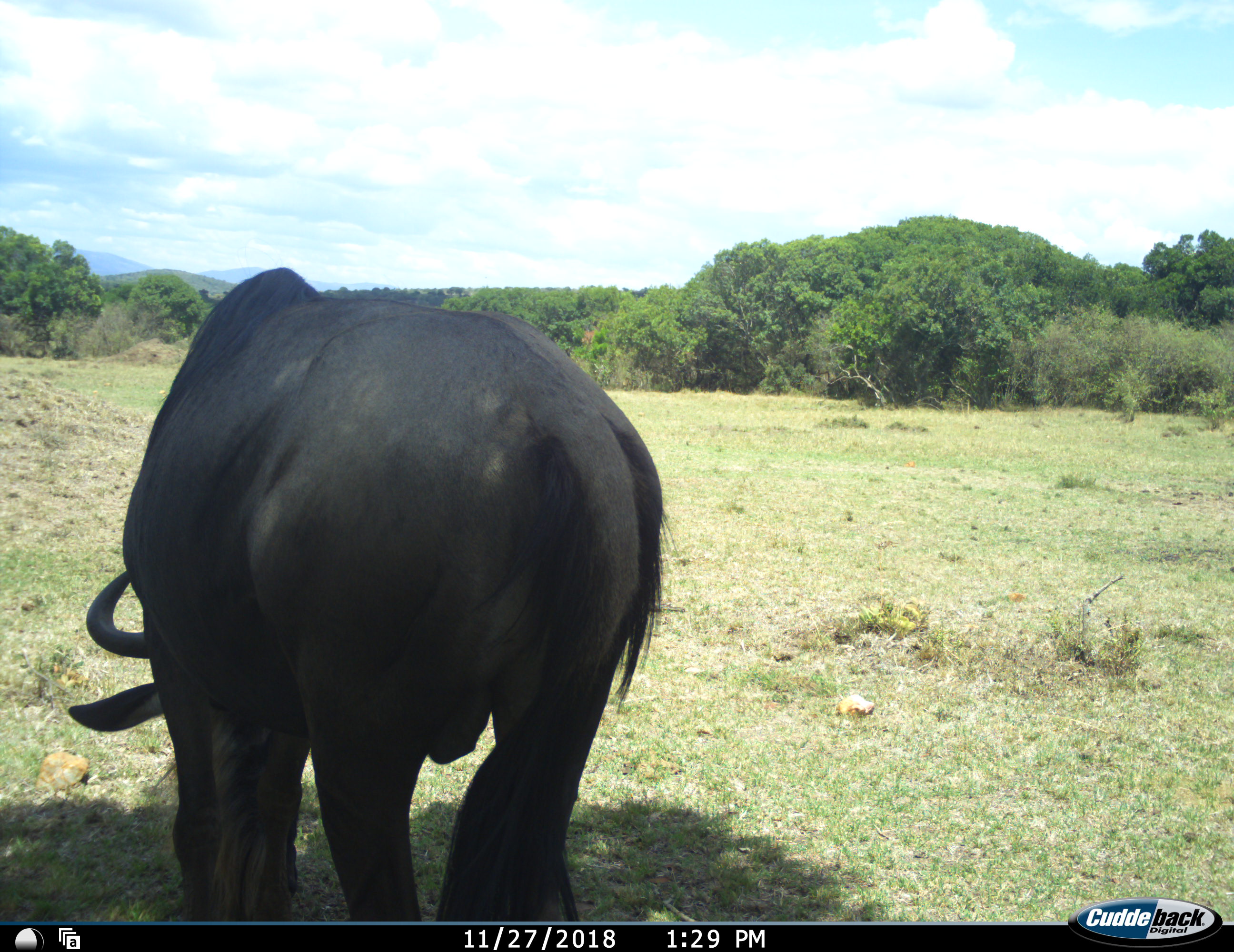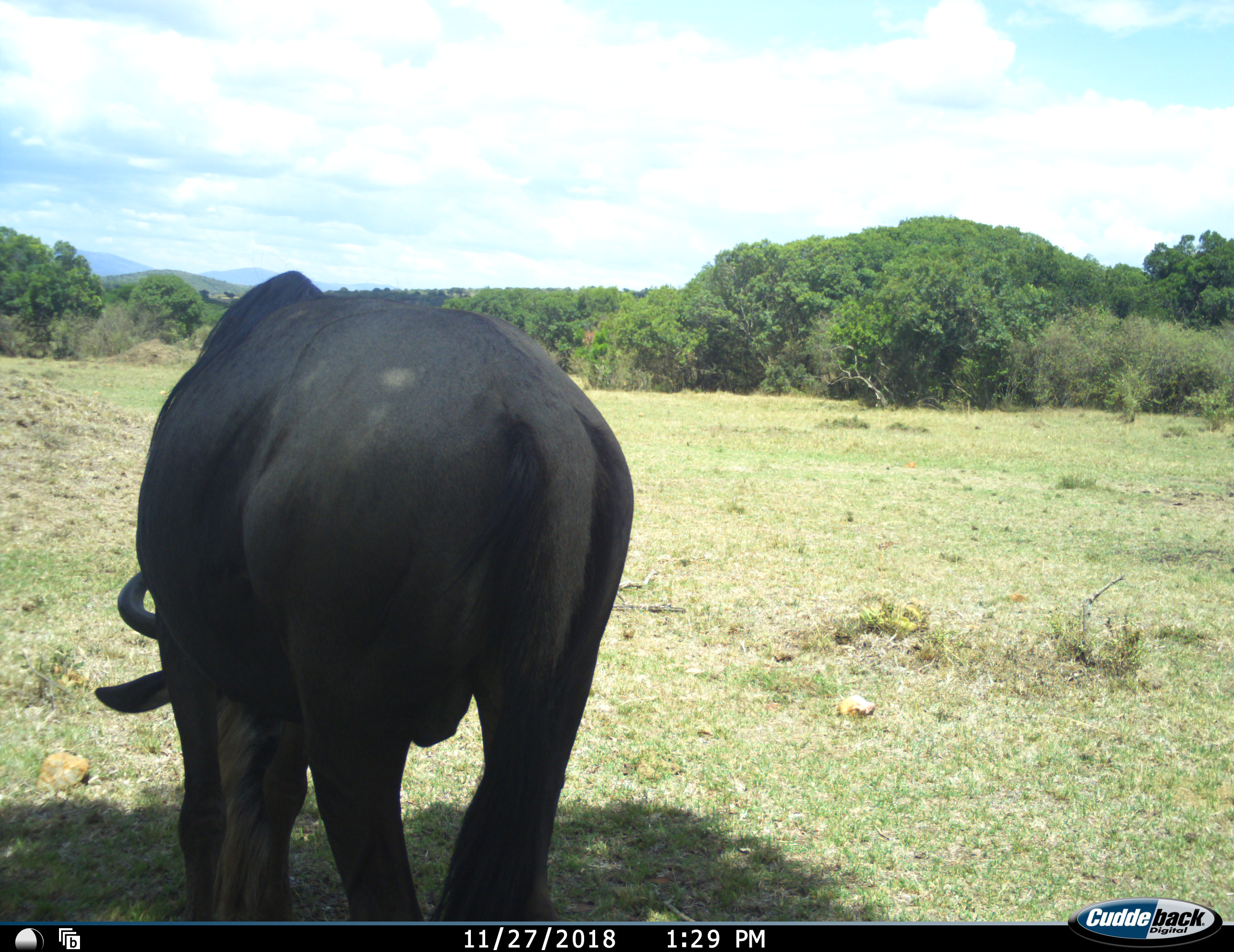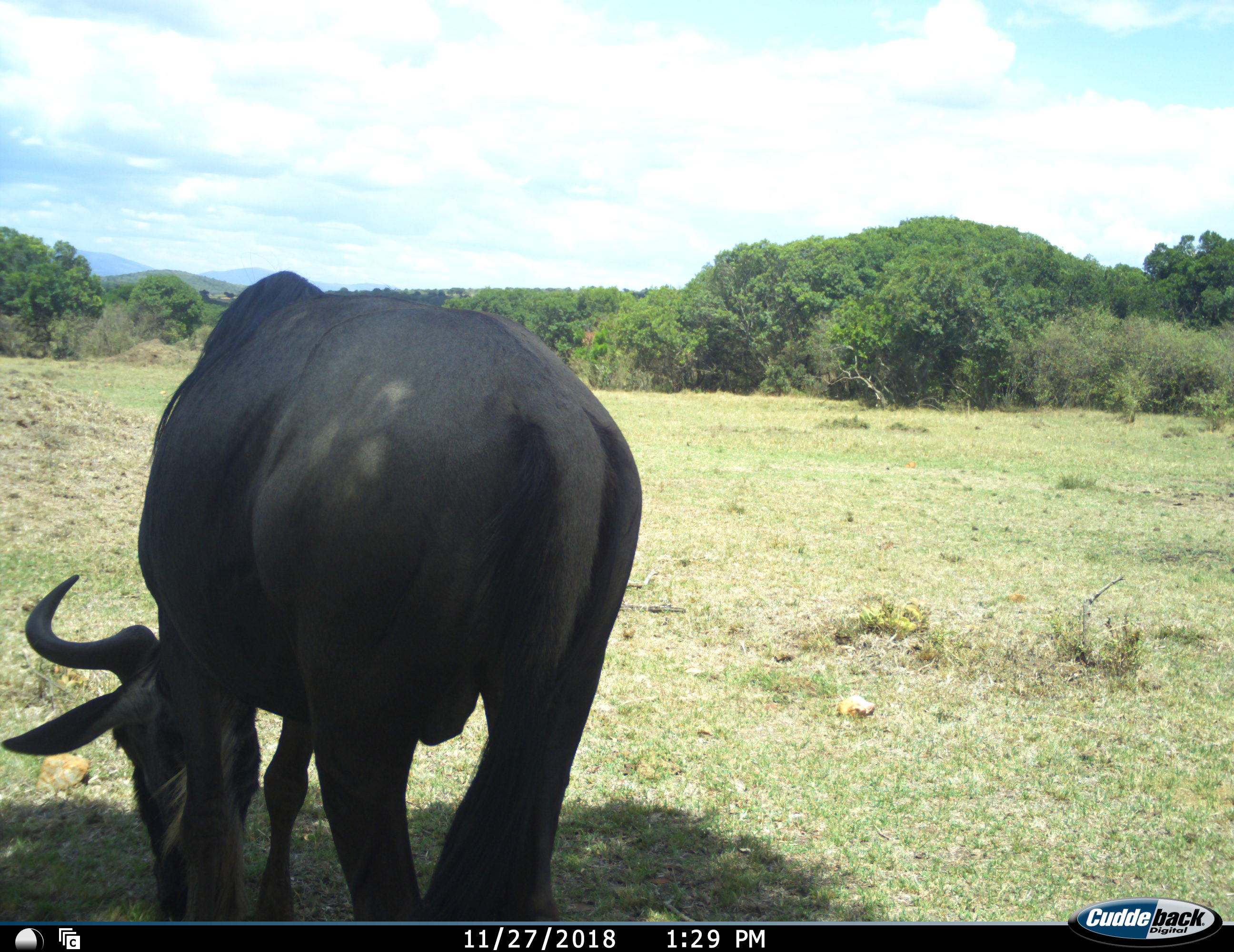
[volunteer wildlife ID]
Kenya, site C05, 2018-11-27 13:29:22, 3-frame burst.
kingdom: Animalia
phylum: Chordata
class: Mammalia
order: Artiodactyla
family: Bovidae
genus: Connochaetes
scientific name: Connochaetes taurinus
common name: common wildebeest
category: wildebeest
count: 1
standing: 17%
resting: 0%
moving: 17%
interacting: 0%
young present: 0%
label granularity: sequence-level